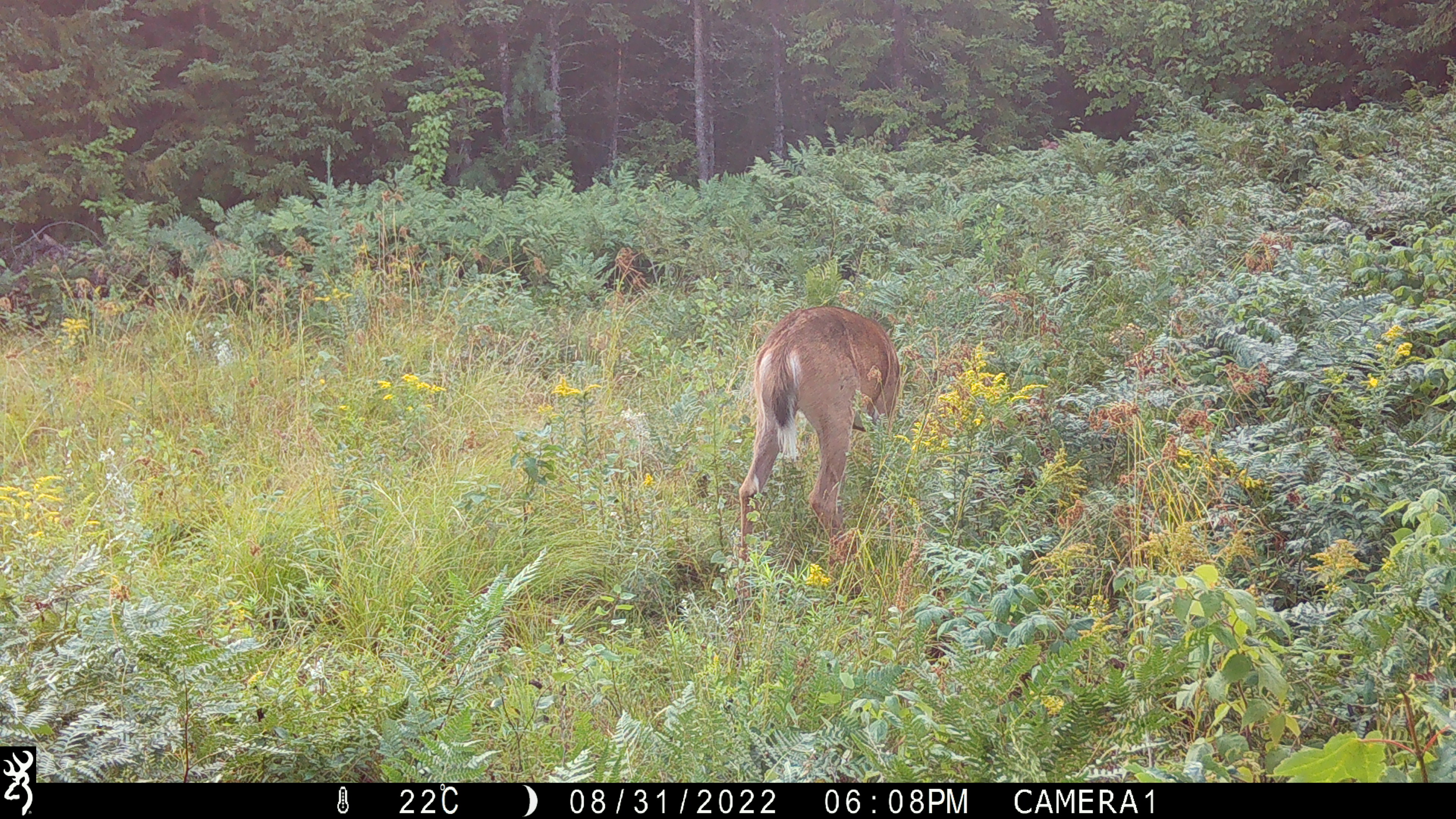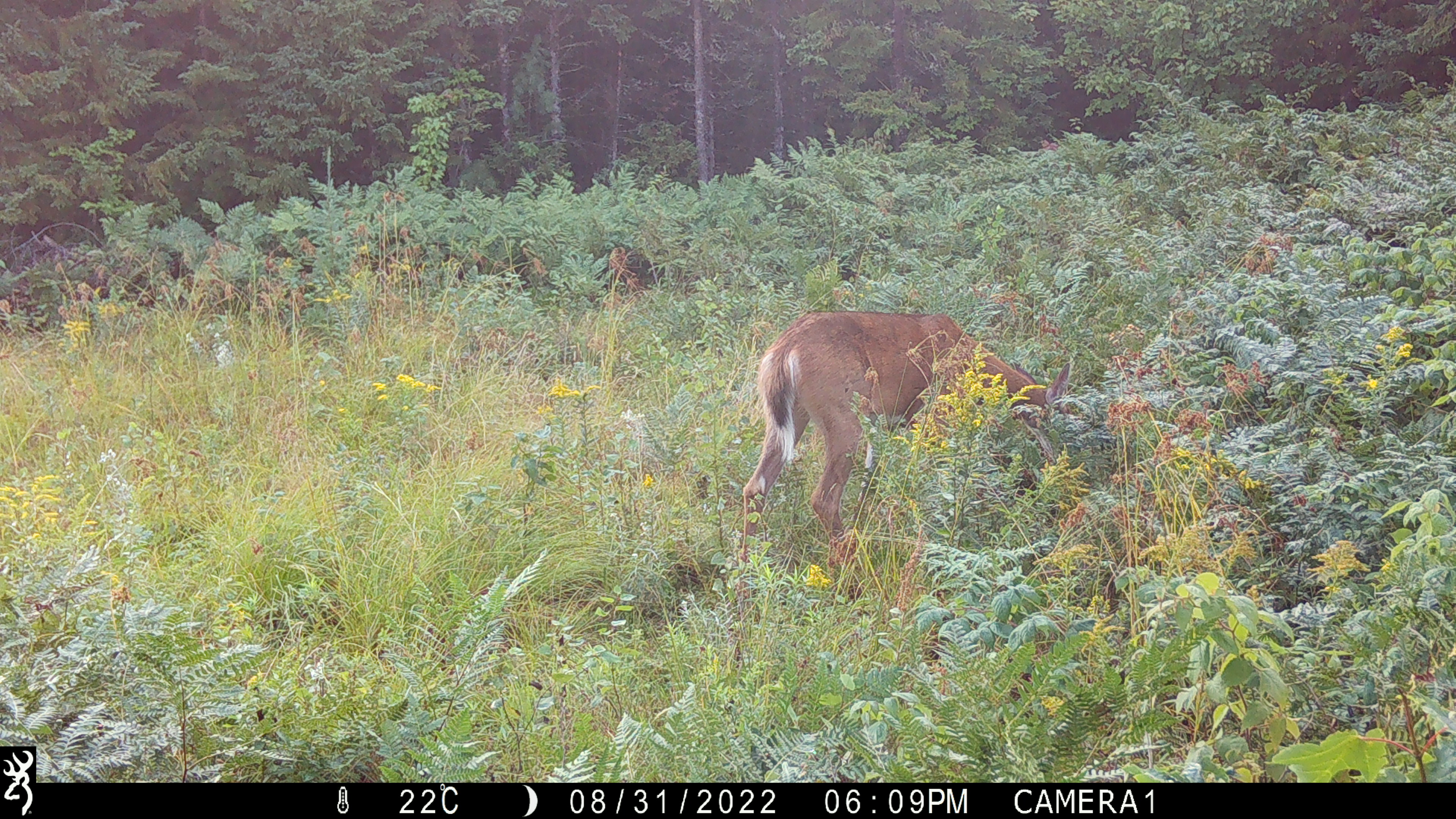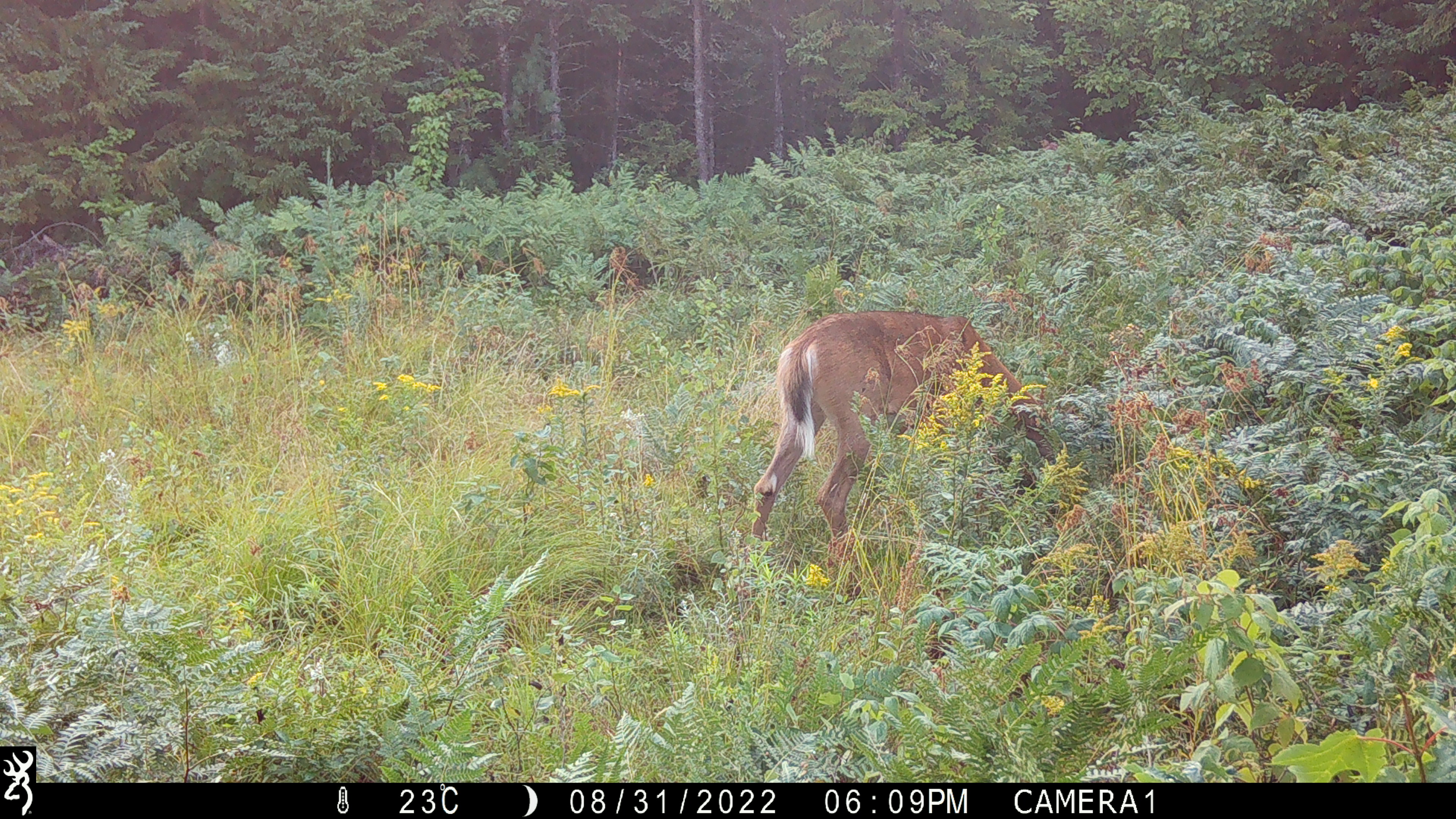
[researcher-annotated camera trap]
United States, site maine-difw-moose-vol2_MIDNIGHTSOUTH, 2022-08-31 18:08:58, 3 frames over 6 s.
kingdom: Animalia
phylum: Chordata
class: Mammalia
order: Artiodactyla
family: Cervidae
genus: Odocoileus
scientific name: Odocoileus virginianus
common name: white-tailed deer